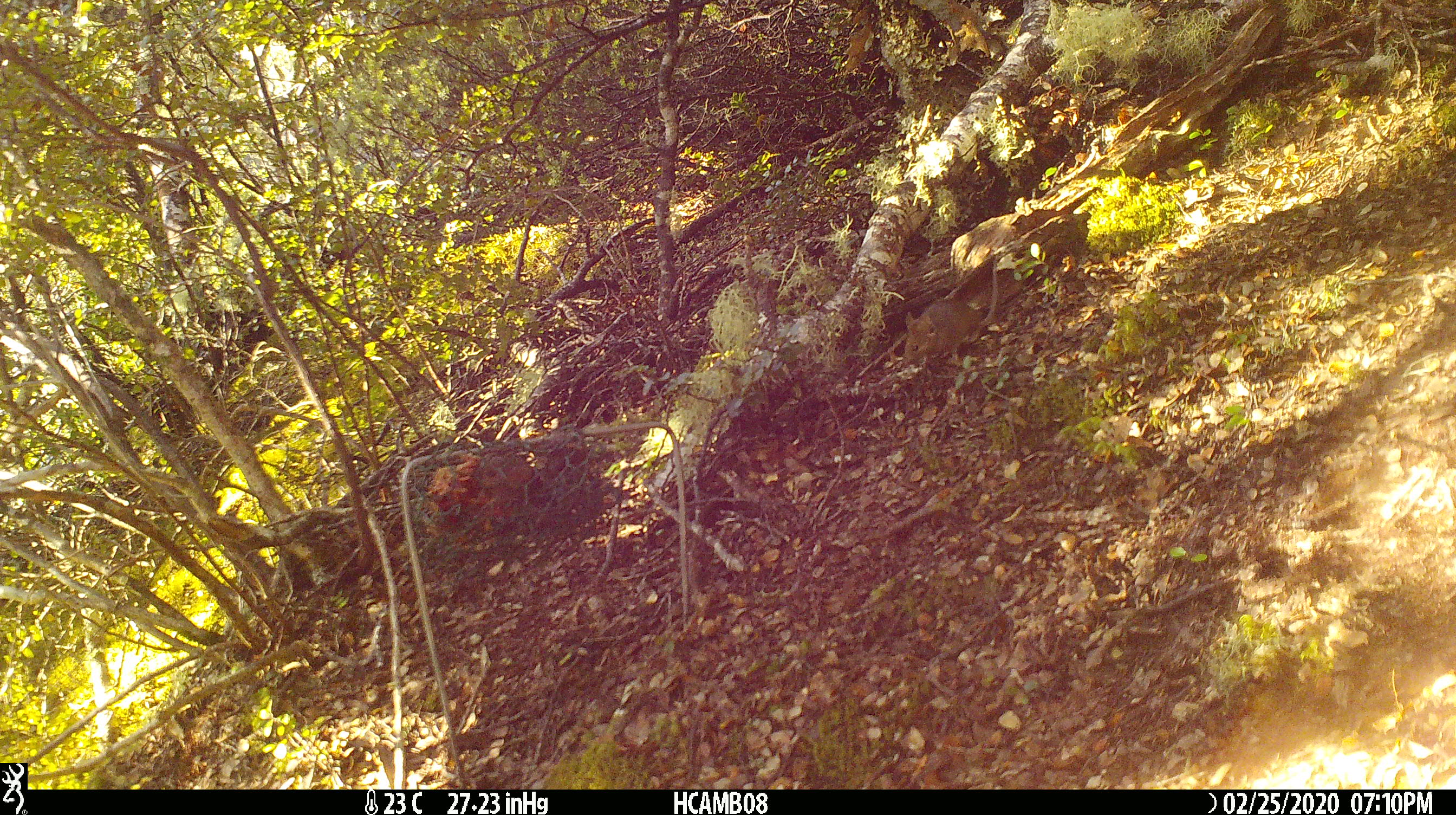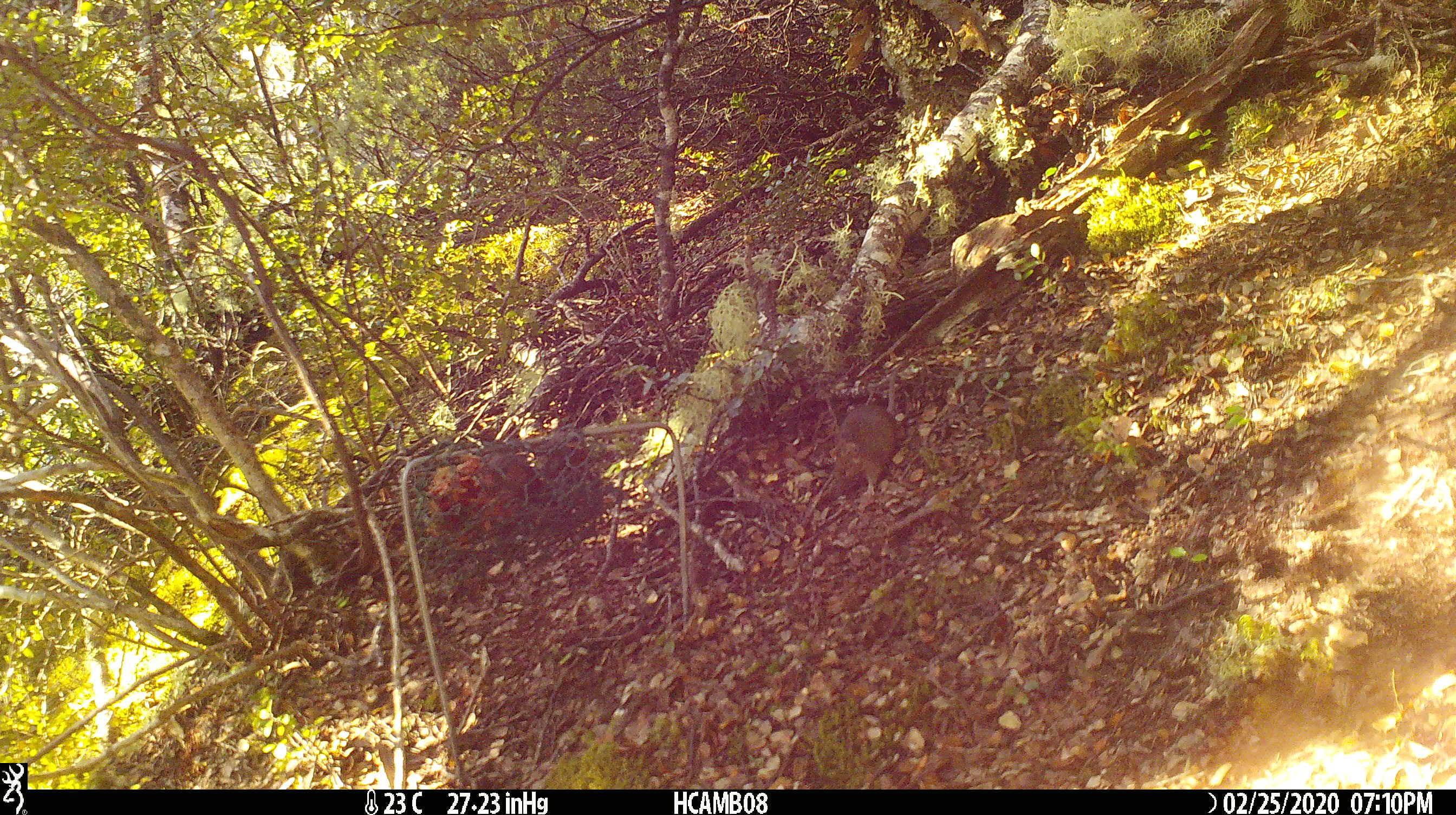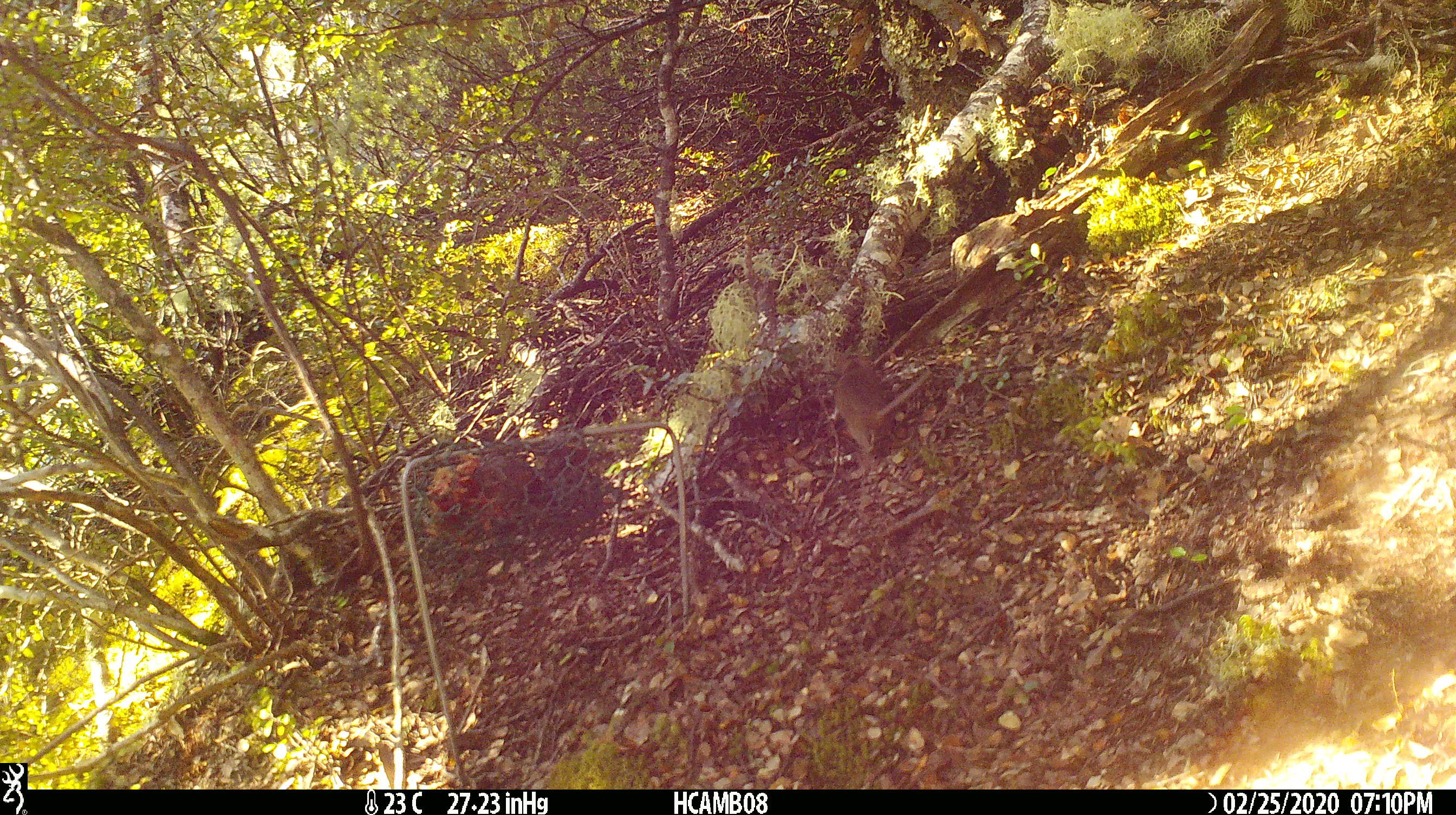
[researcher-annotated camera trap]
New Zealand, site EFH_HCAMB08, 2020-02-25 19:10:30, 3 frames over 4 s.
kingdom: Animalia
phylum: Chordata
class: Mammalia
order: Rodentia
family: Muridae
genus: Mus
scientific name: Mus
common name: mouse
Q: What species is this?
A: Mouse (Mus).